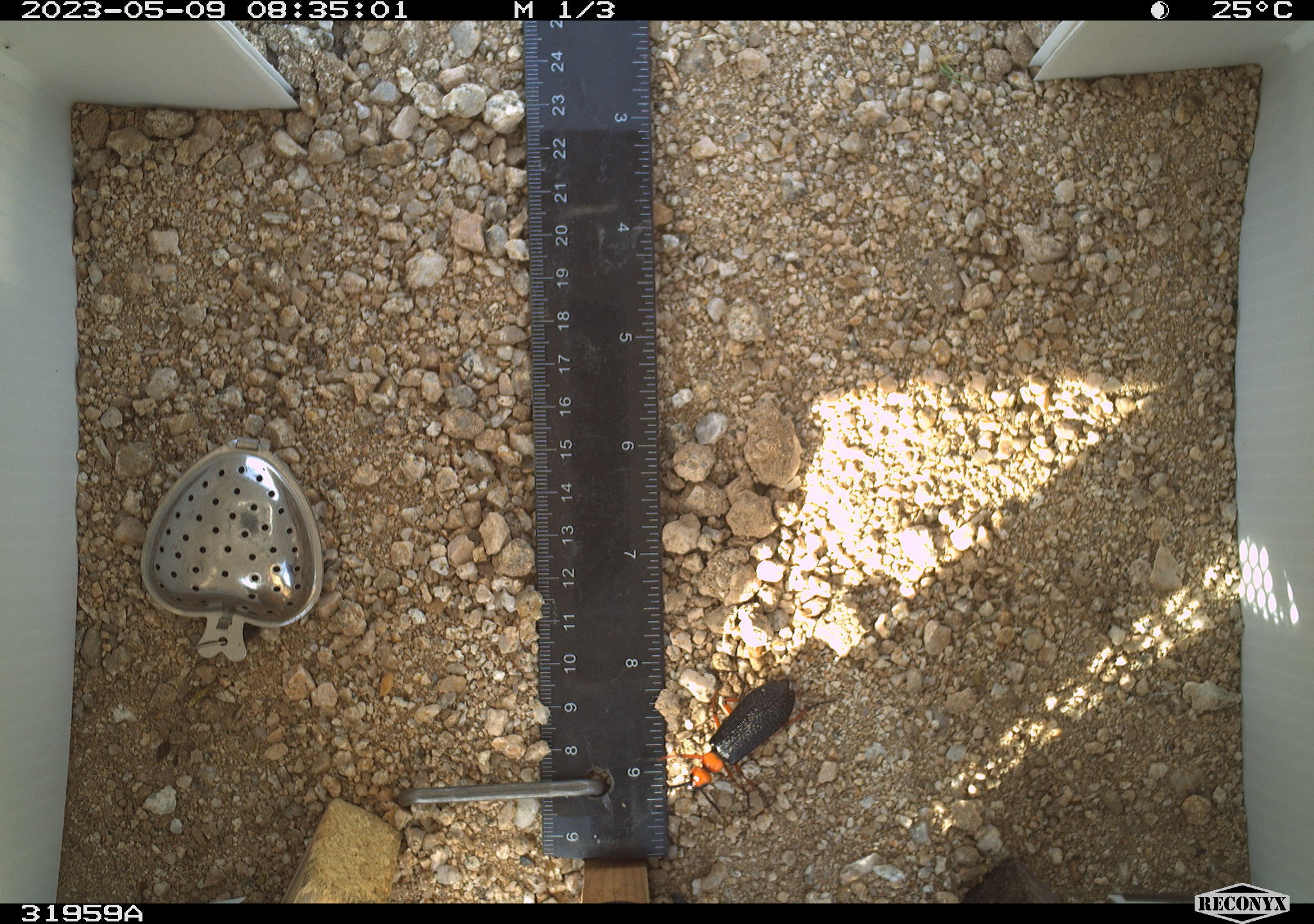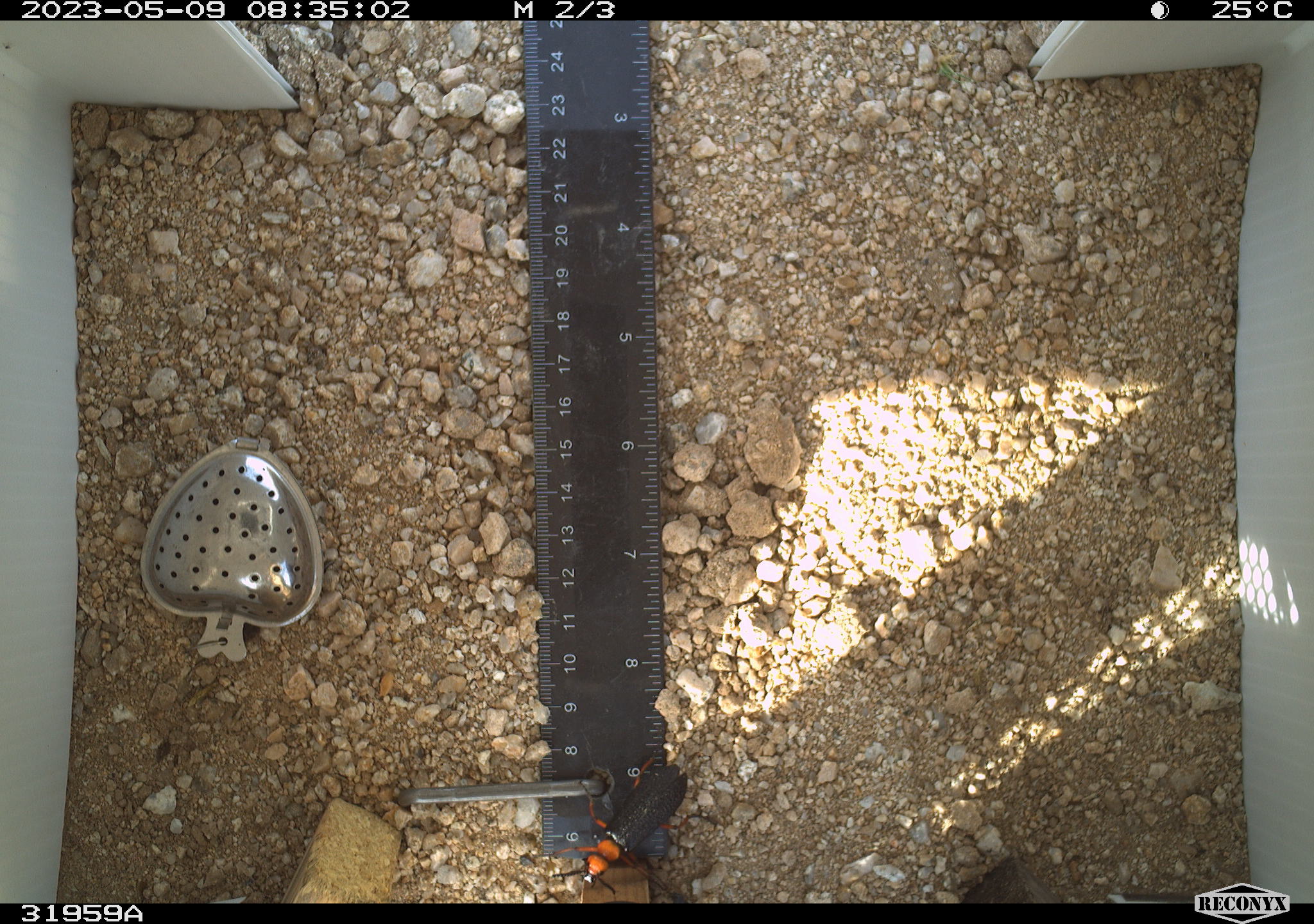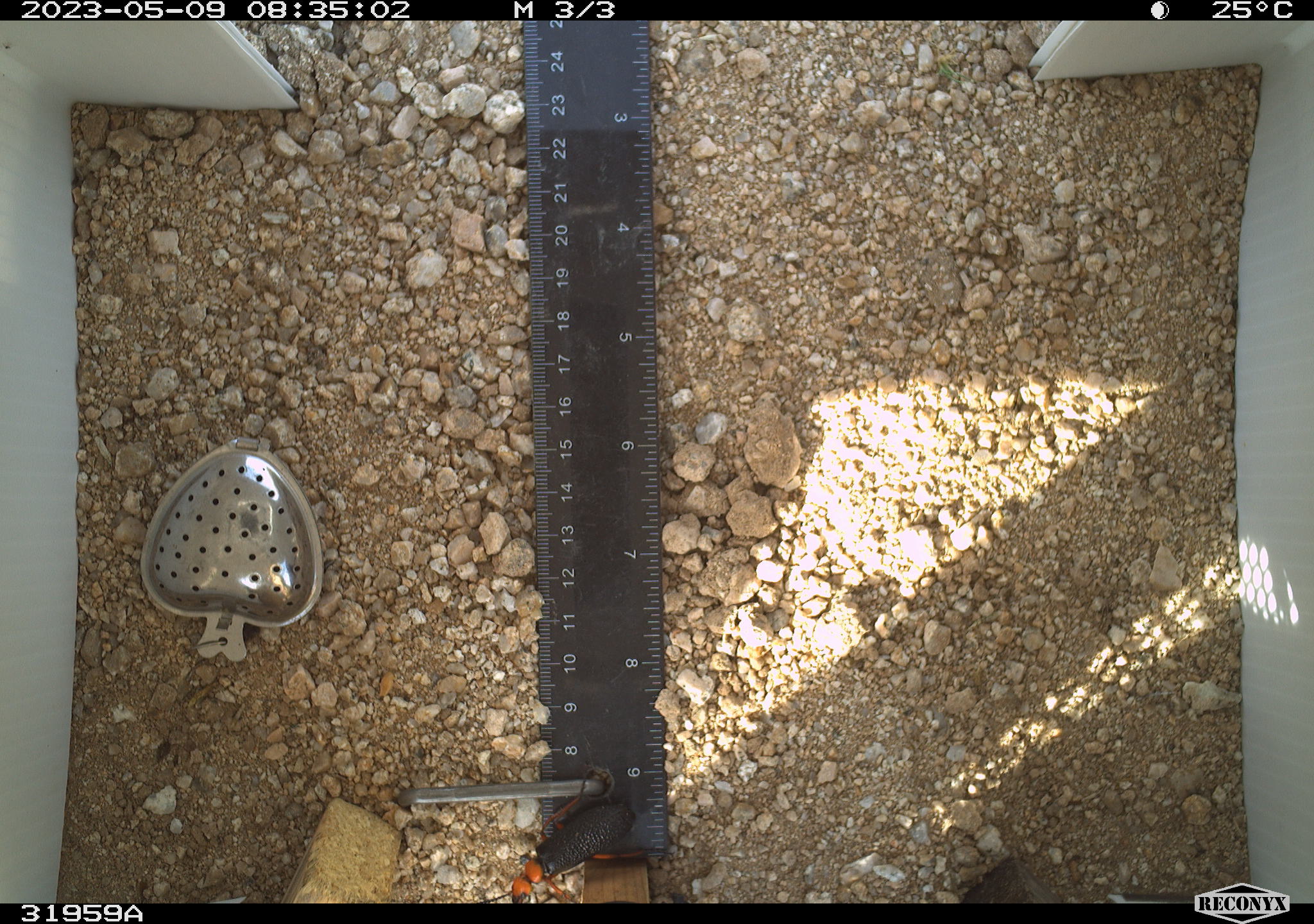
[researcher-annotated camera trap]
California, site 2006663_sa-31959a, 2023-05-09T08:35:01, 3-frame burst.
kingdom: Animalia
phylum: Arthropoda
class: Arachnida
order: Araneae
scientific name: Araneae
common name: spider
Spider (Araneae).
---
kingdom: Animalia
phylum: Arthropoda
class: Insecta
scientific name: Insecta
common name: insect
Insect (Insecta).